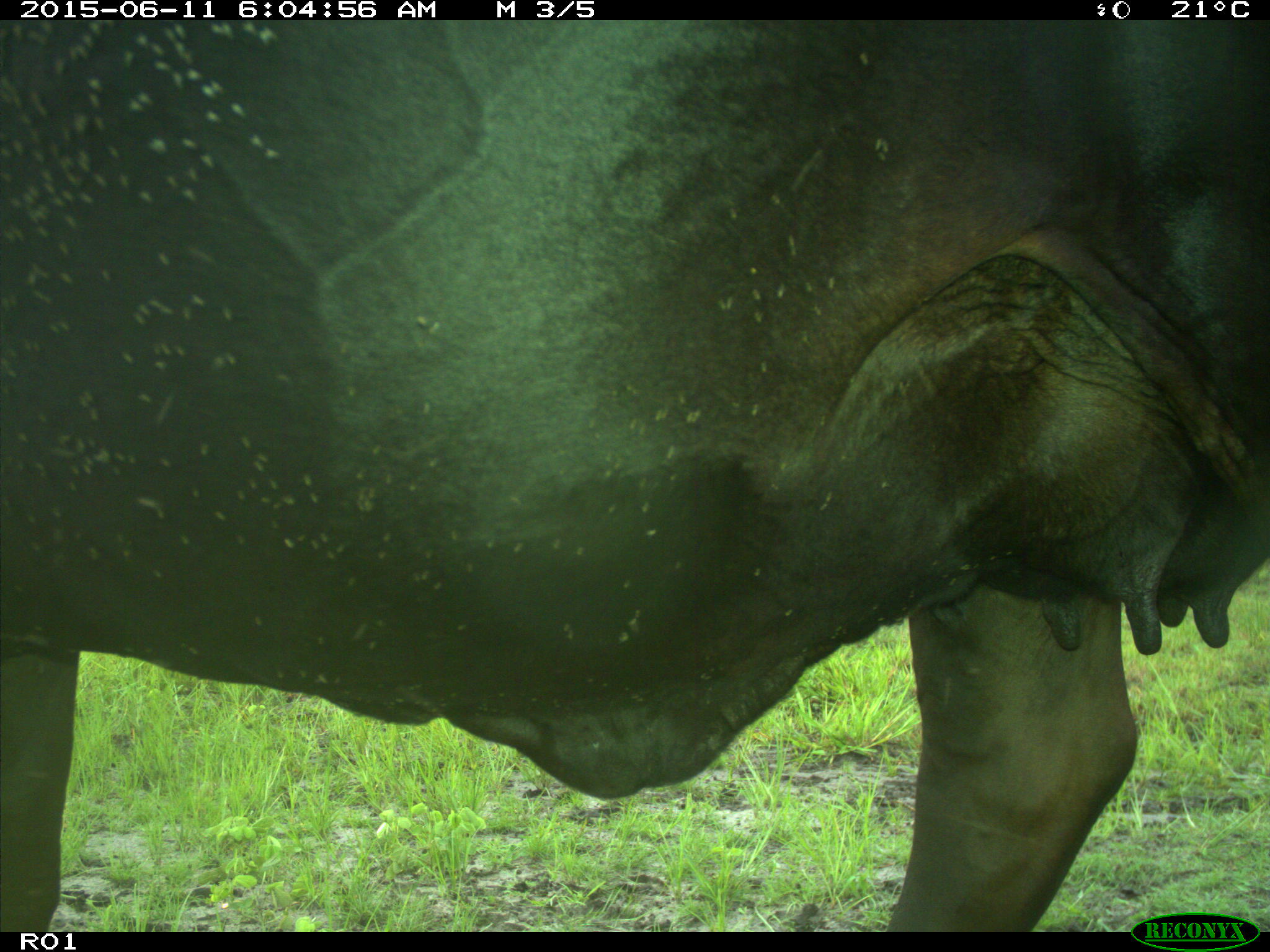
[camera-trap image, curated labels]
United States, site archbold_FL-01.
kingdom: Animalia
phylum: Chordata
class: Mammalia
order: Artiodactyla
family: Bovidae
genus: Bos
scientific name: Bos taurus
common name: domestic cow